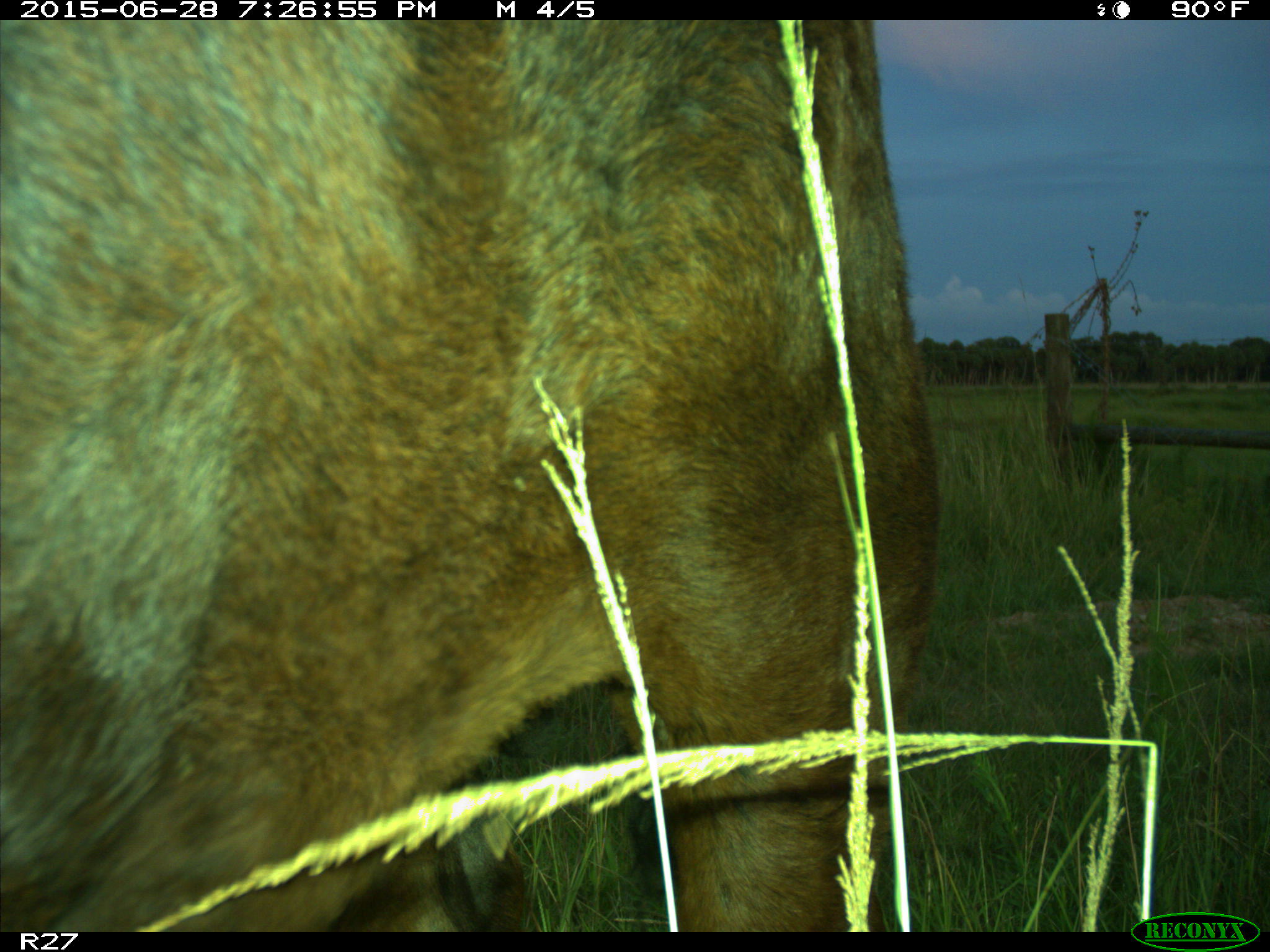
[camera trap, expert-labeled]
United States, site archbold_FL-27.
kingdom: Animalia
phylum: Chordata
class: Mammalia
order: Artiodactyla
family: Bovidae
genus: Bos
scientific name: Bos taurus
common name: domestic cow